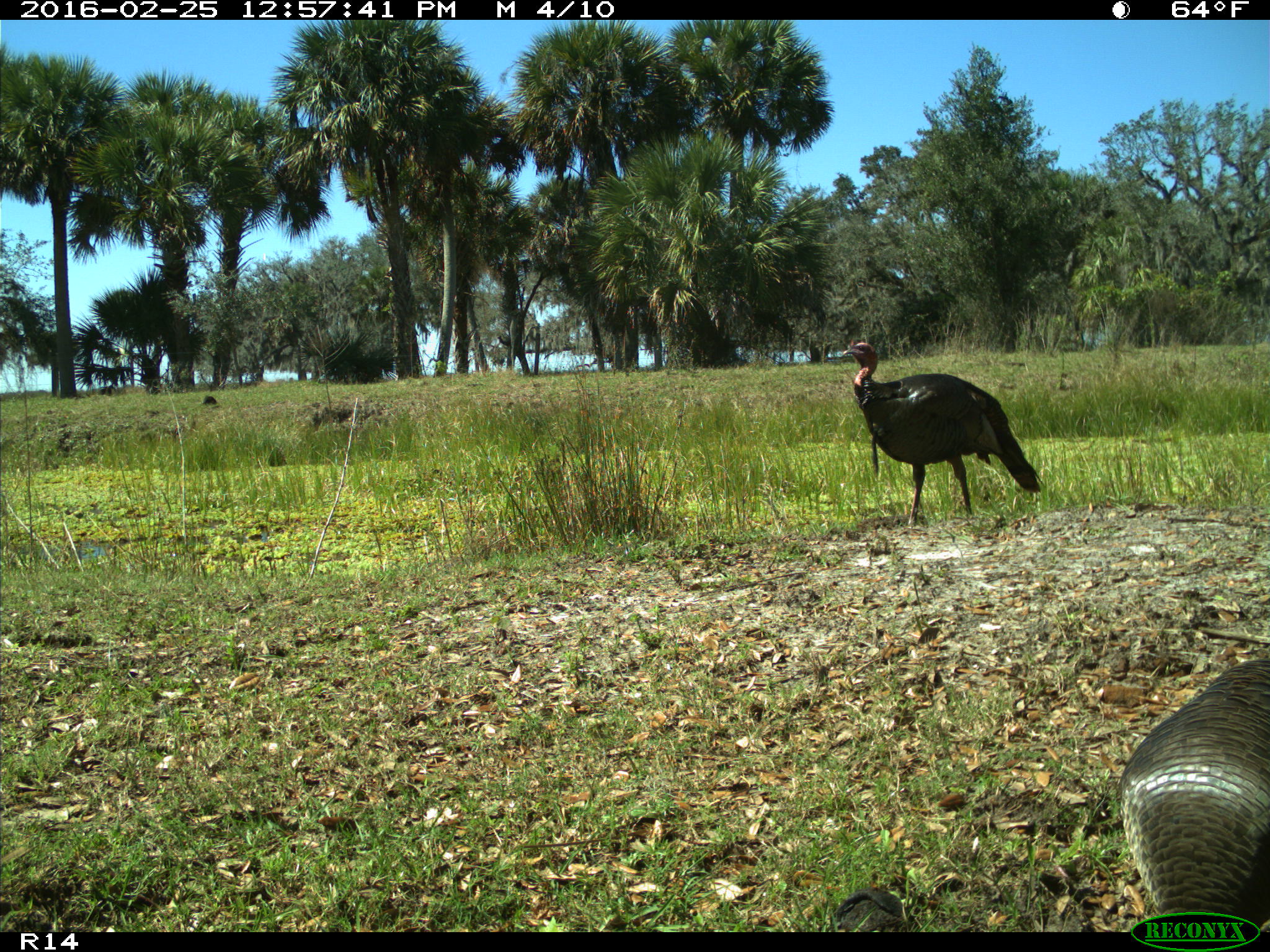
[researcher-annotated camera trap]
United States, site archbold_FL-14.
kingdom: Animalia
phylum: Chordata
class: Aves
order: Galliformes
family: Phasianidae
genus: Meleagris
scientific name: Meleagris gallopavo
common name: wild turkey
Meleagris gallopavo (wild turkey).